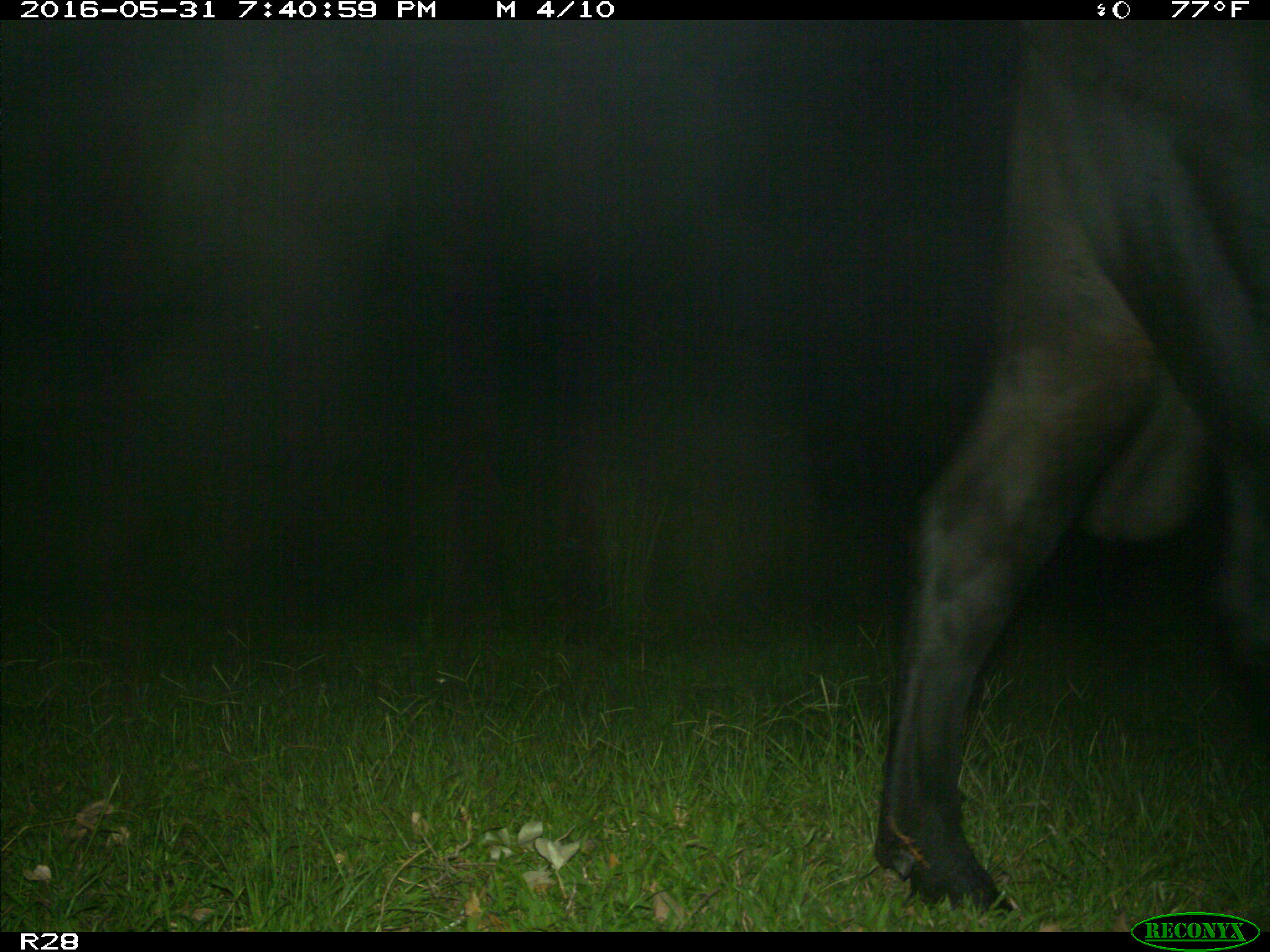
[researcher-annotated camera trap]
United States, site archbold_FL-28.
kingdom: Animalia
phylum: Chordata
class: Mammalia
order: Artiodactyla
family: Bovidae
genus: Bos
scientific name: Bos taurus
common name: domestic cow